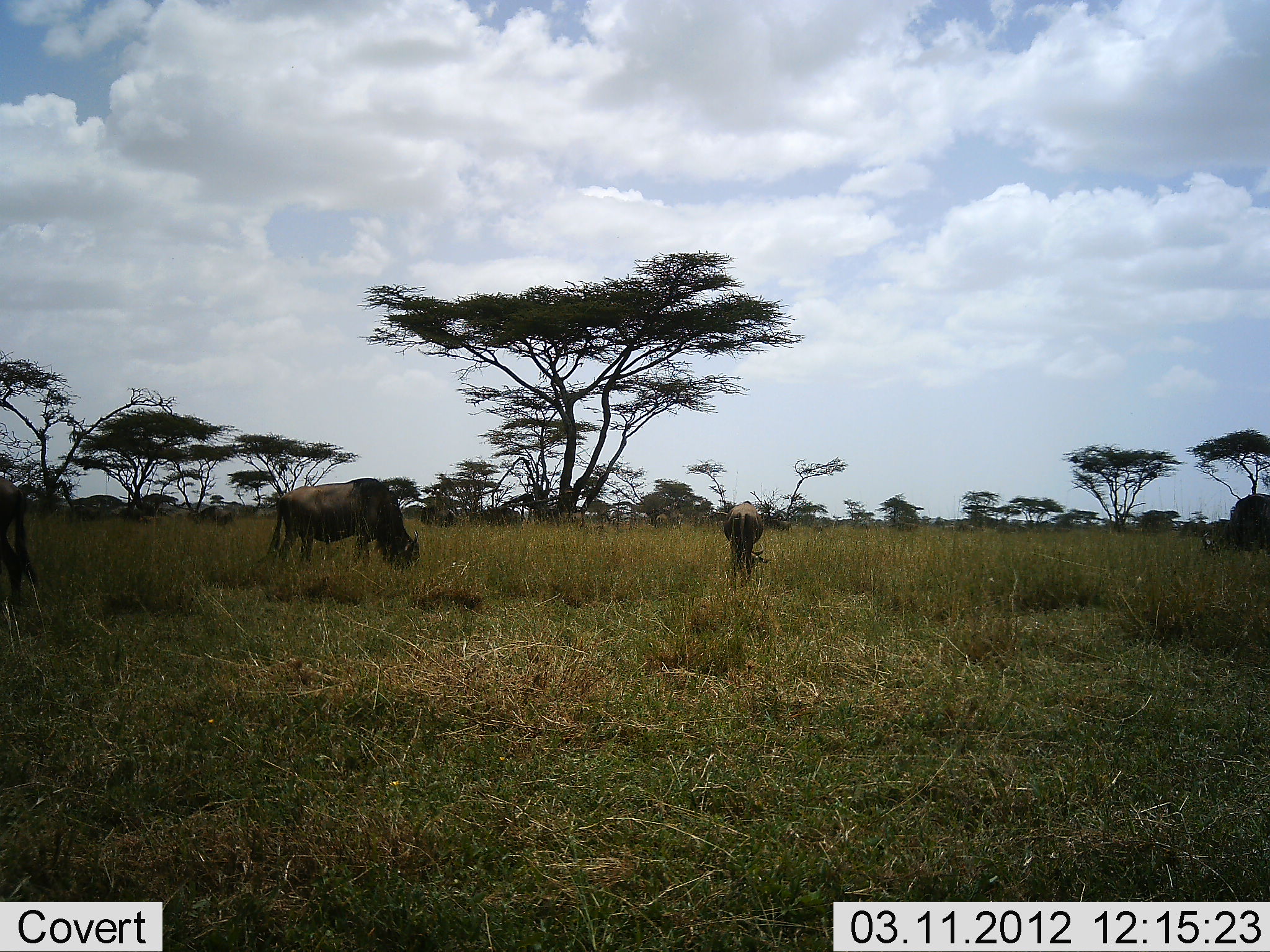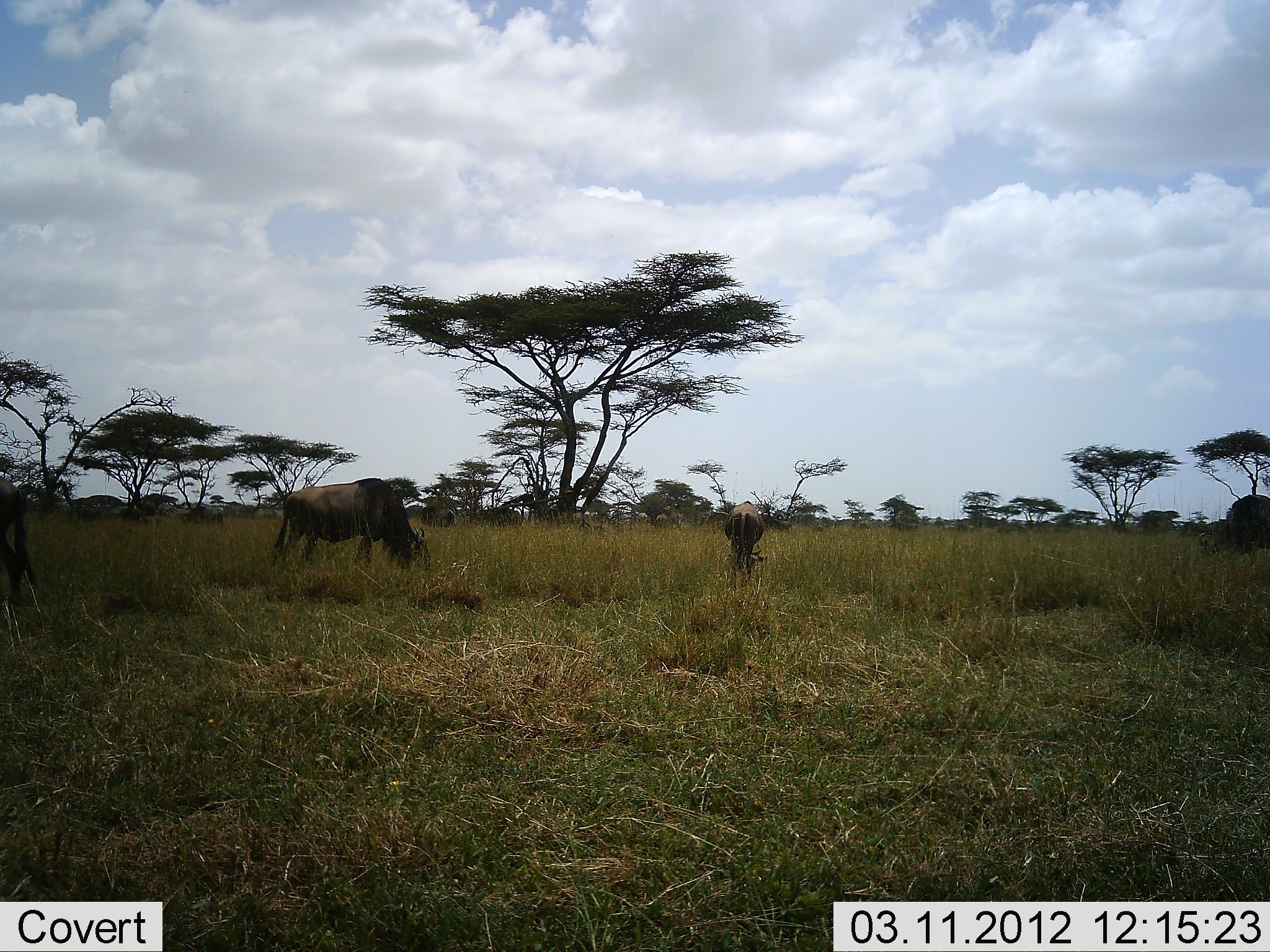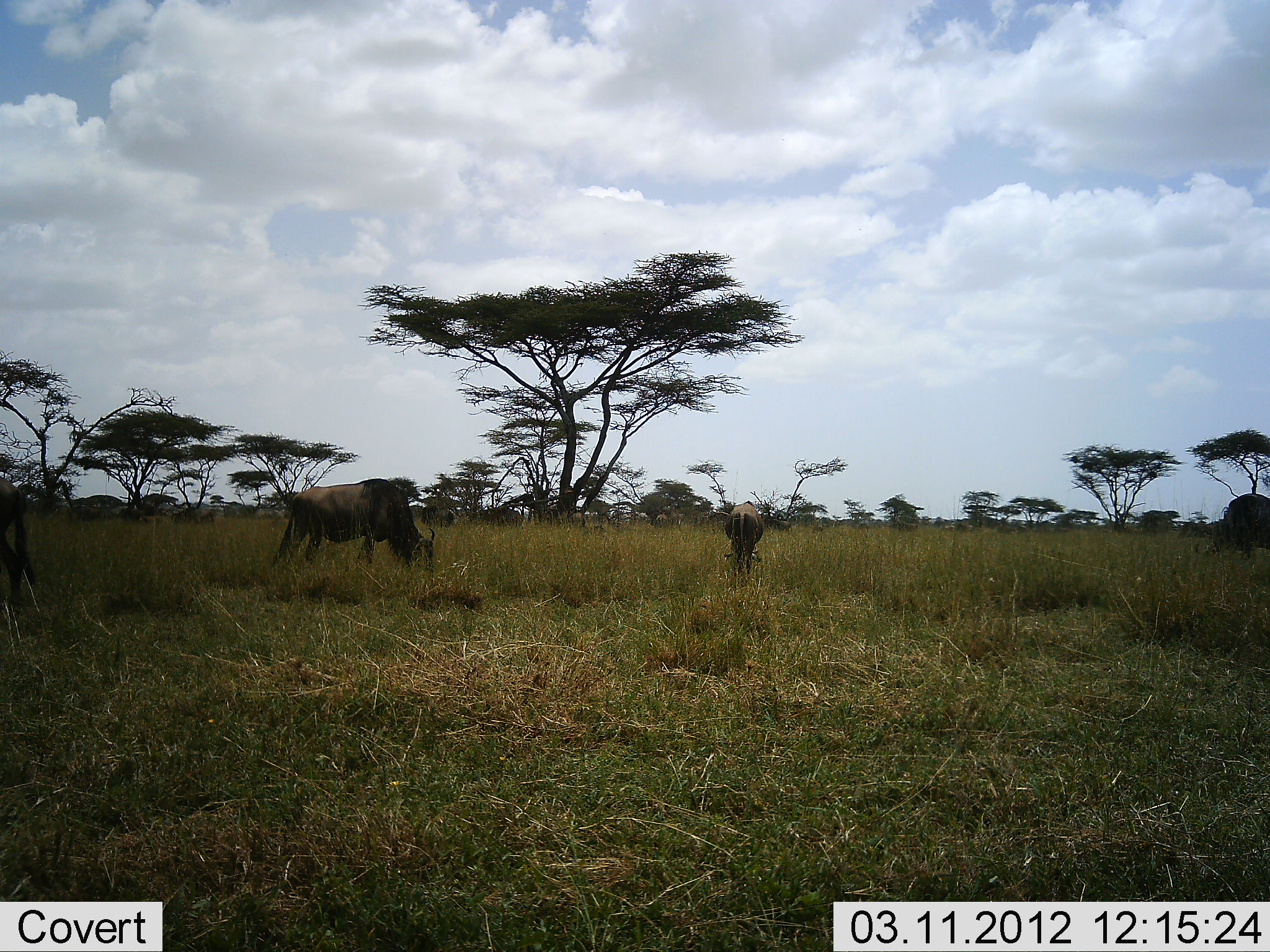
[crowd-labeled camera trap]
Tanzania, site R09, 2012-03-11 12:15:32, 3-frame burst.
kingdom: Animalia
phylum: Chordata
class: Mammalia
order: Artiodactyla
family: Bovidae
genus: Connochaetes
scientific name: Connochaetes taurinus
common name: blue wildebeest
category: wildebeest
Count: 5.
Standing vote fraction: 46%.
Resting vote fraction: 4%.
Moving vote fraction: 32%.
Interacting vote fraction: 4%.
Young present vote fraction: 14%.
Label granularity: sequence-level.